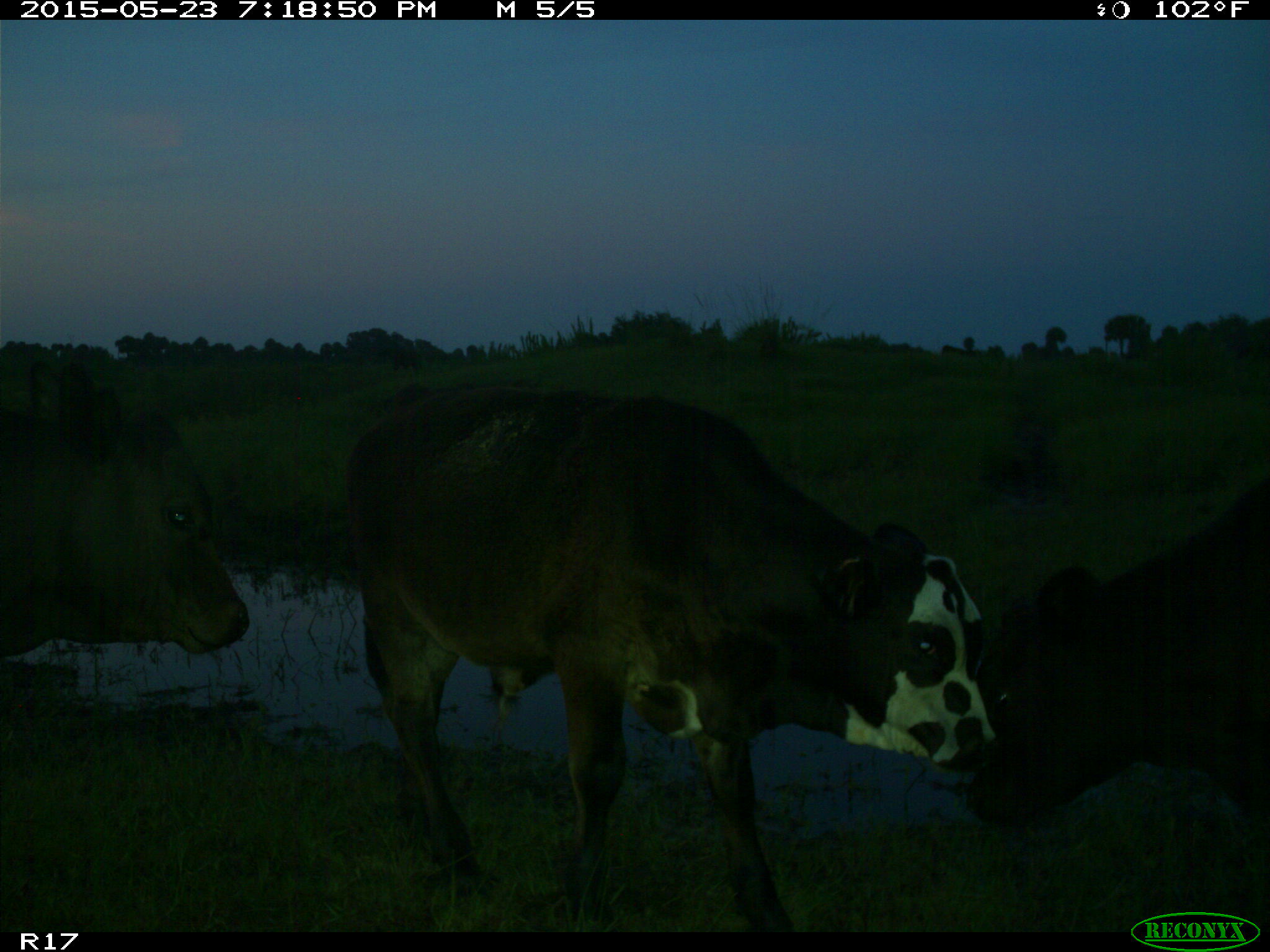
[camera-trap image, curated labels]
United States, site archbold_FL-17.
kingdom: Animalia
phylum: Chordata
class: Mammalia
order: Artiodactyla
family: Bovidae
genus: Bos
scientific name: Bos taurus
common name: domestic cow